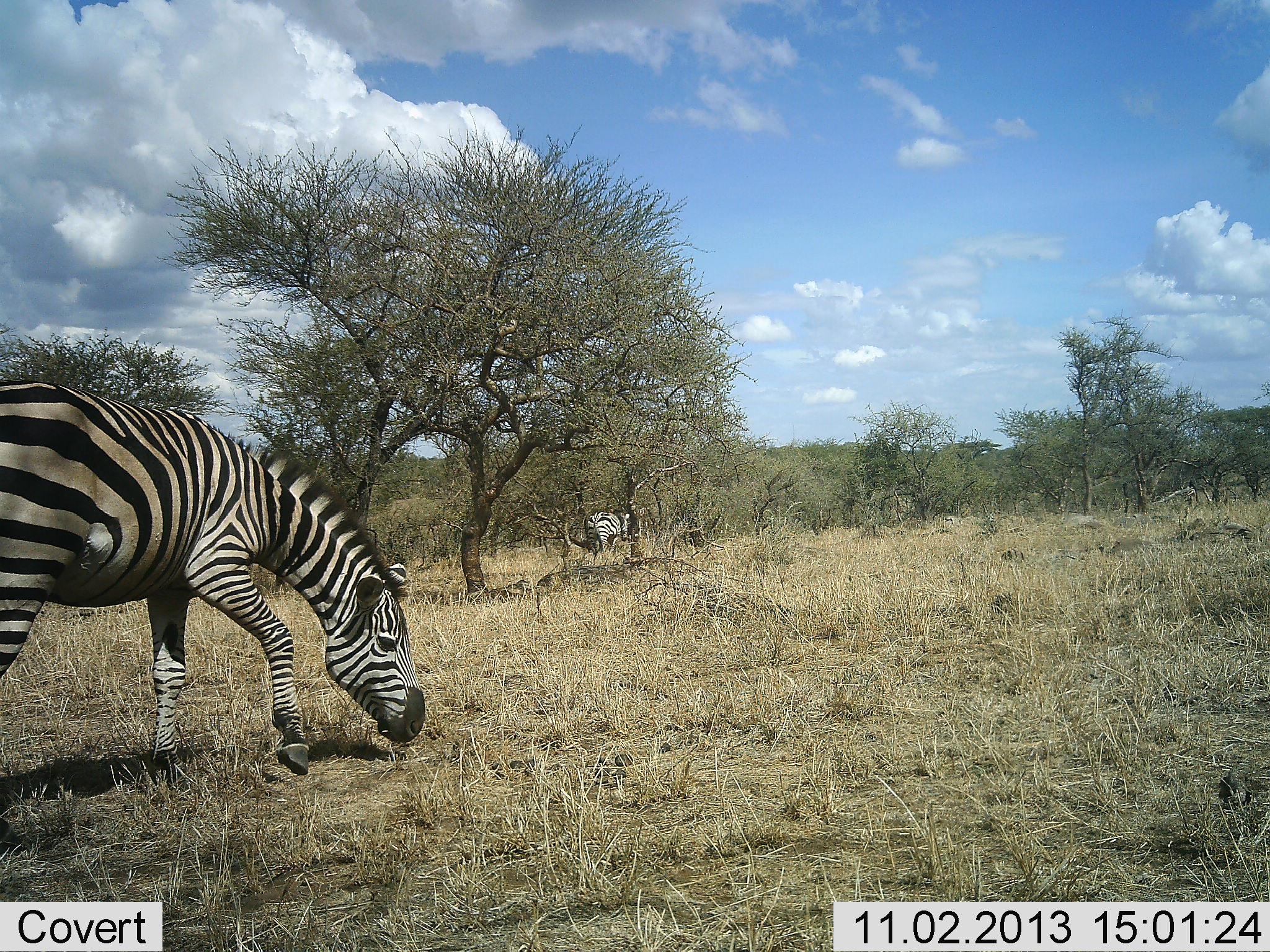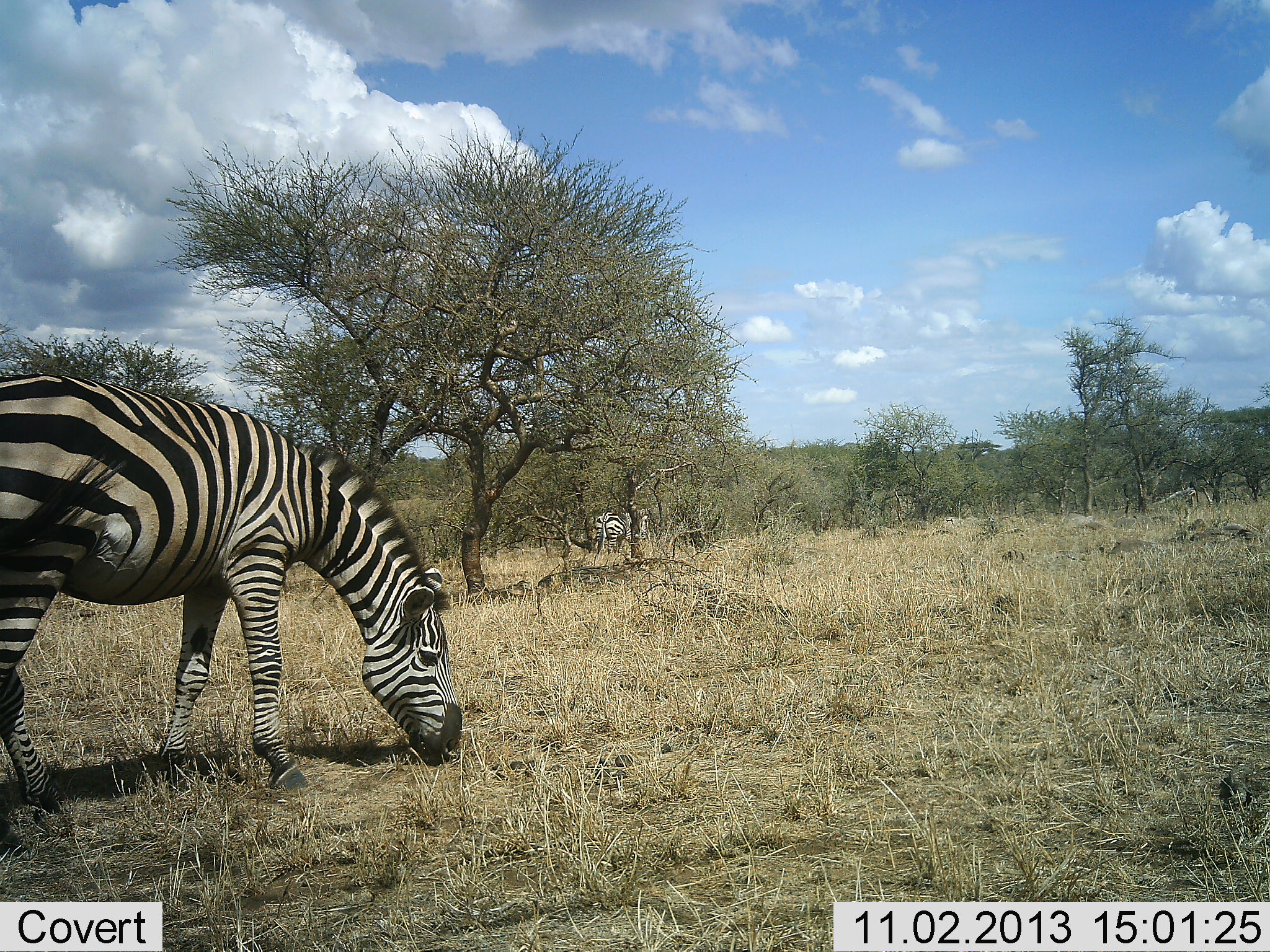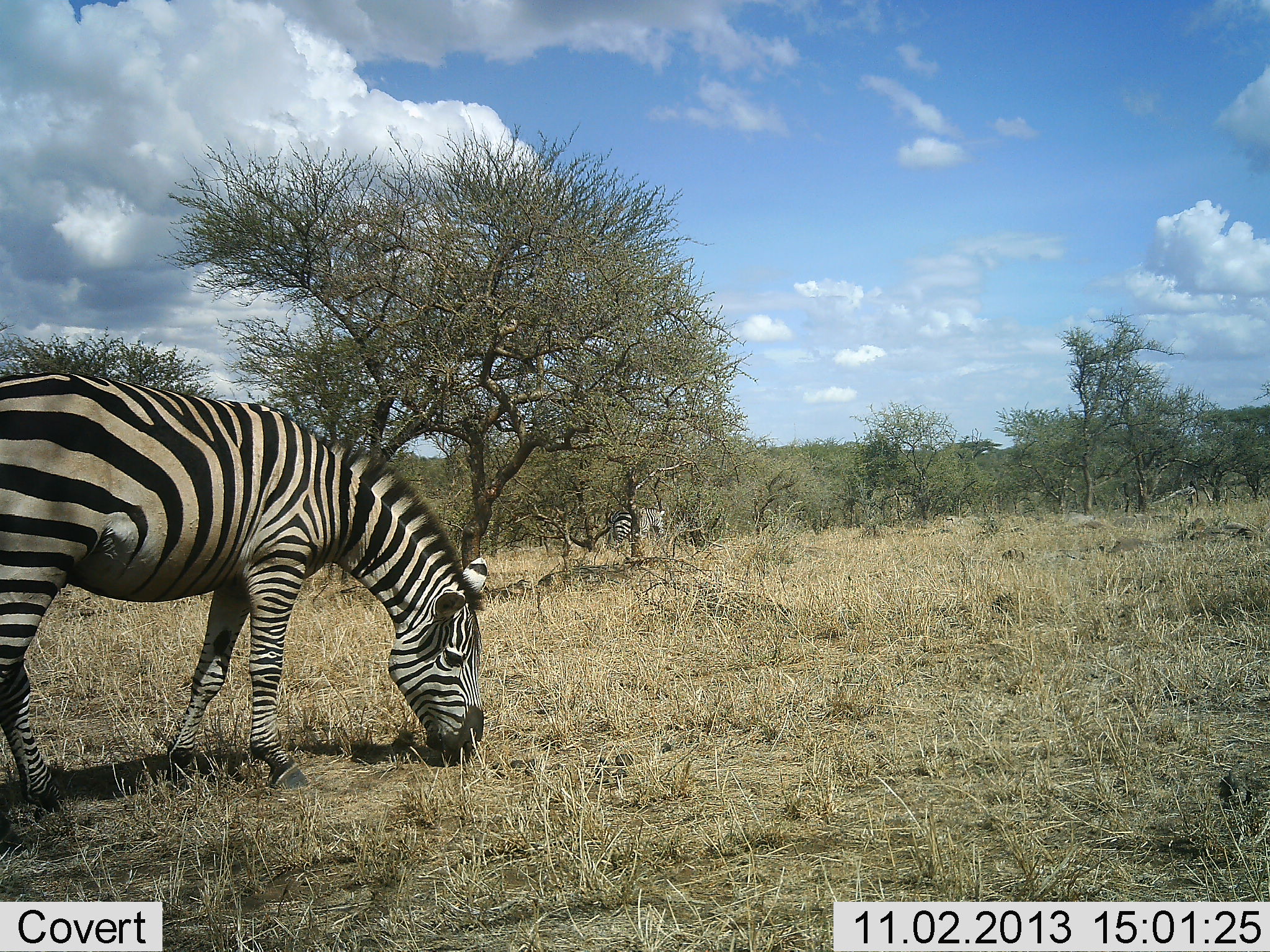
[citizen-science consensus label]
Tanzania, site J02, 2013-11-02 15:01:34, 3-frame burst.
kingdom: Animalia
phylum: Chordata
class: Mammalia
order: Perissodactyla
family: Equidae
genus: Equus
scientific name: Equus quagga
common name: plains zebra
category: zebra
Zebra (plains zebra) (Equus quagga), count 2. Behavior (volunteer vote fractions): standing 20%, resting 0%, moving 70%, interacting 0%. Young present (vote fraction): 0%. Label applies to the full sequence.